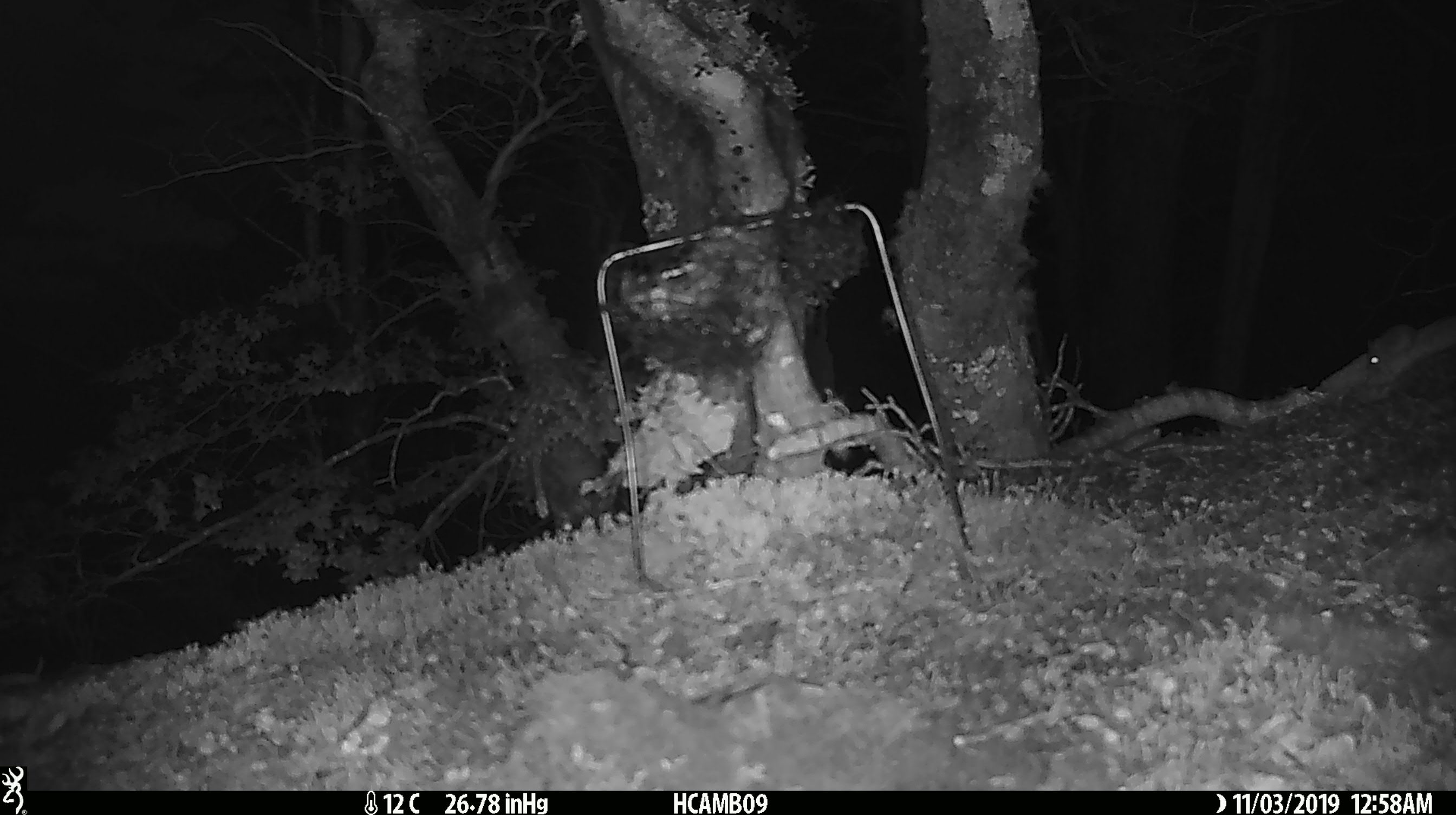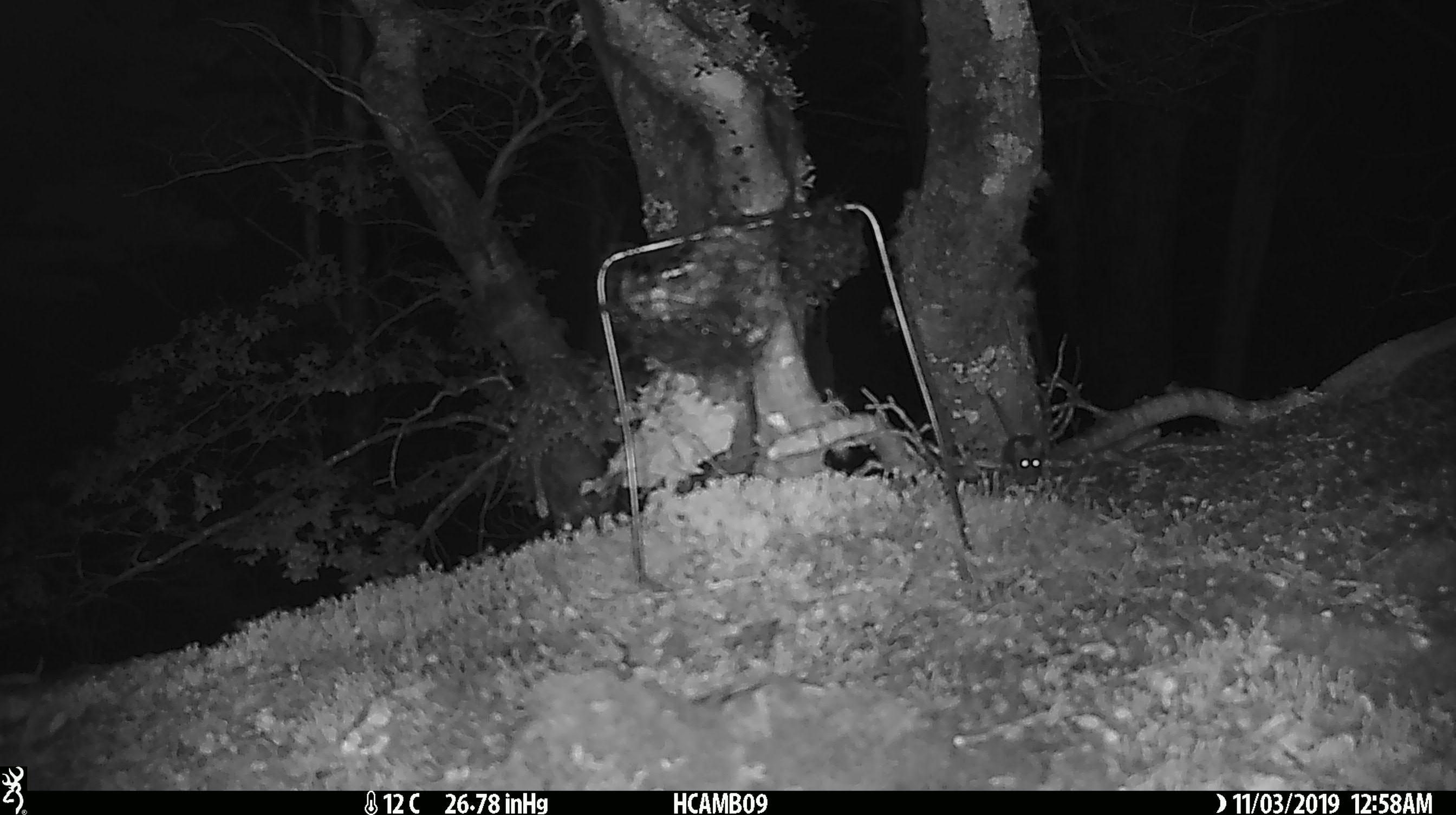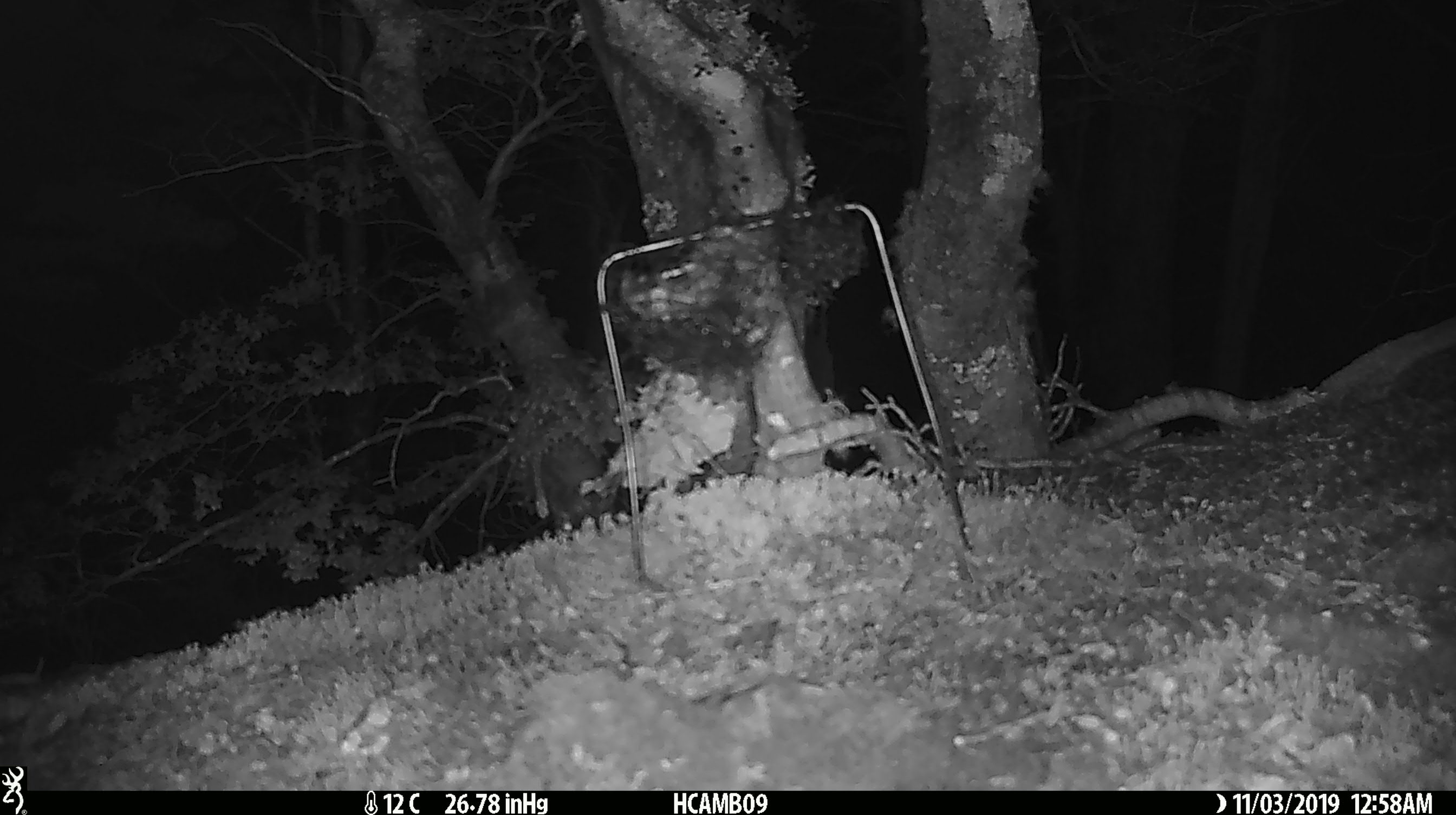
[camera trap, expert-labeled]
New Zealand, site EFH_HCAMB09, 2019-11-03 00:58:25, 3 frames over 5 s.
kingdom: Animalia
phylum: Chordata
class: Mammalia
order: Rodentia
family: Muridae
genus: Mus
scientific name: Mus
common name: mouse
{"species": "mouse (Mus)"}